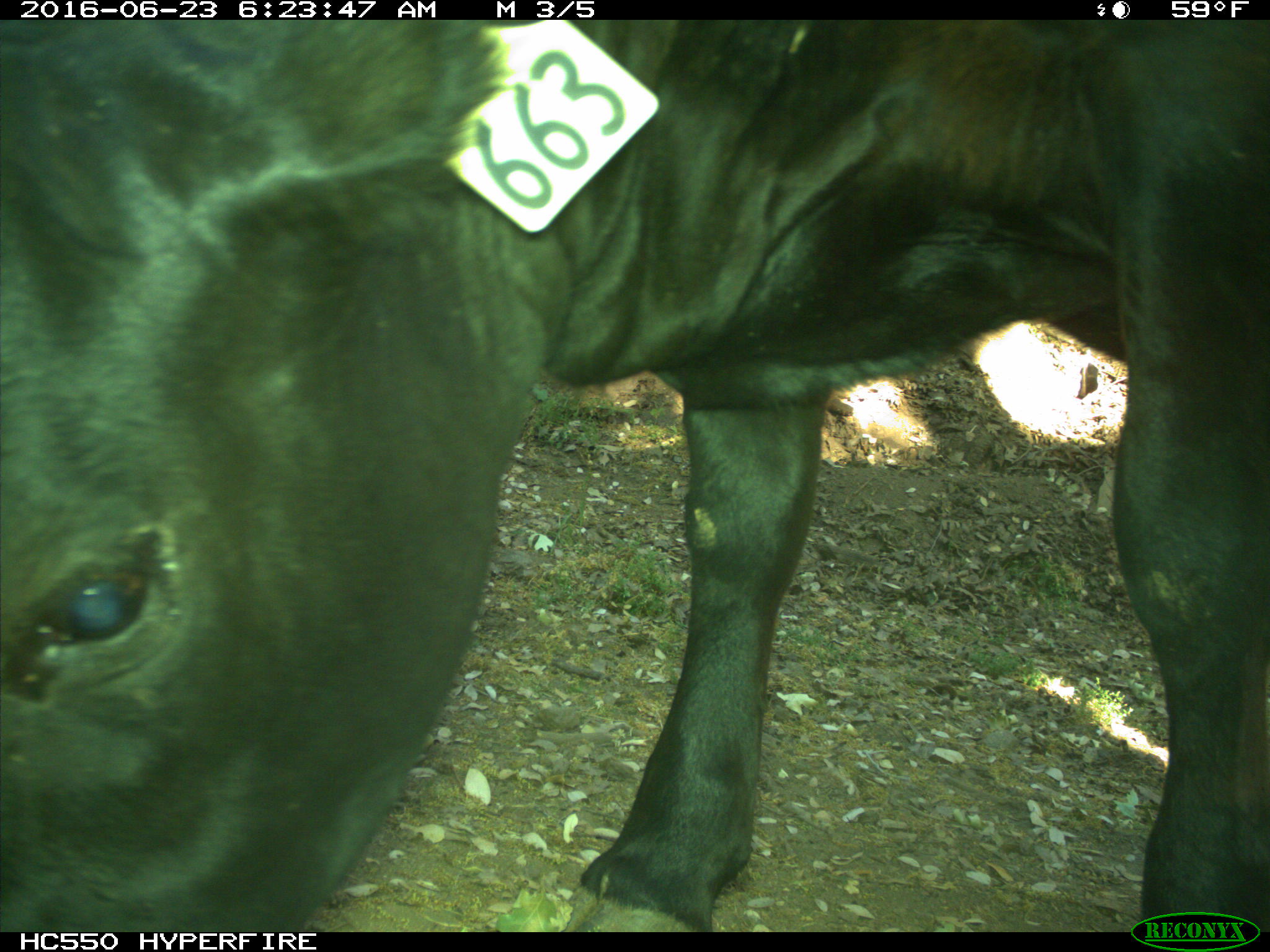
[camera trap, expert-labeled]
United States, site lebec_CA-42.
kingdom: Animalia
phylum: Chordata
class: Mammalia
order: Artiodactyla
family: Bovidae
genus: Bos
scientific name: Bos taurus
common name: domestic cow